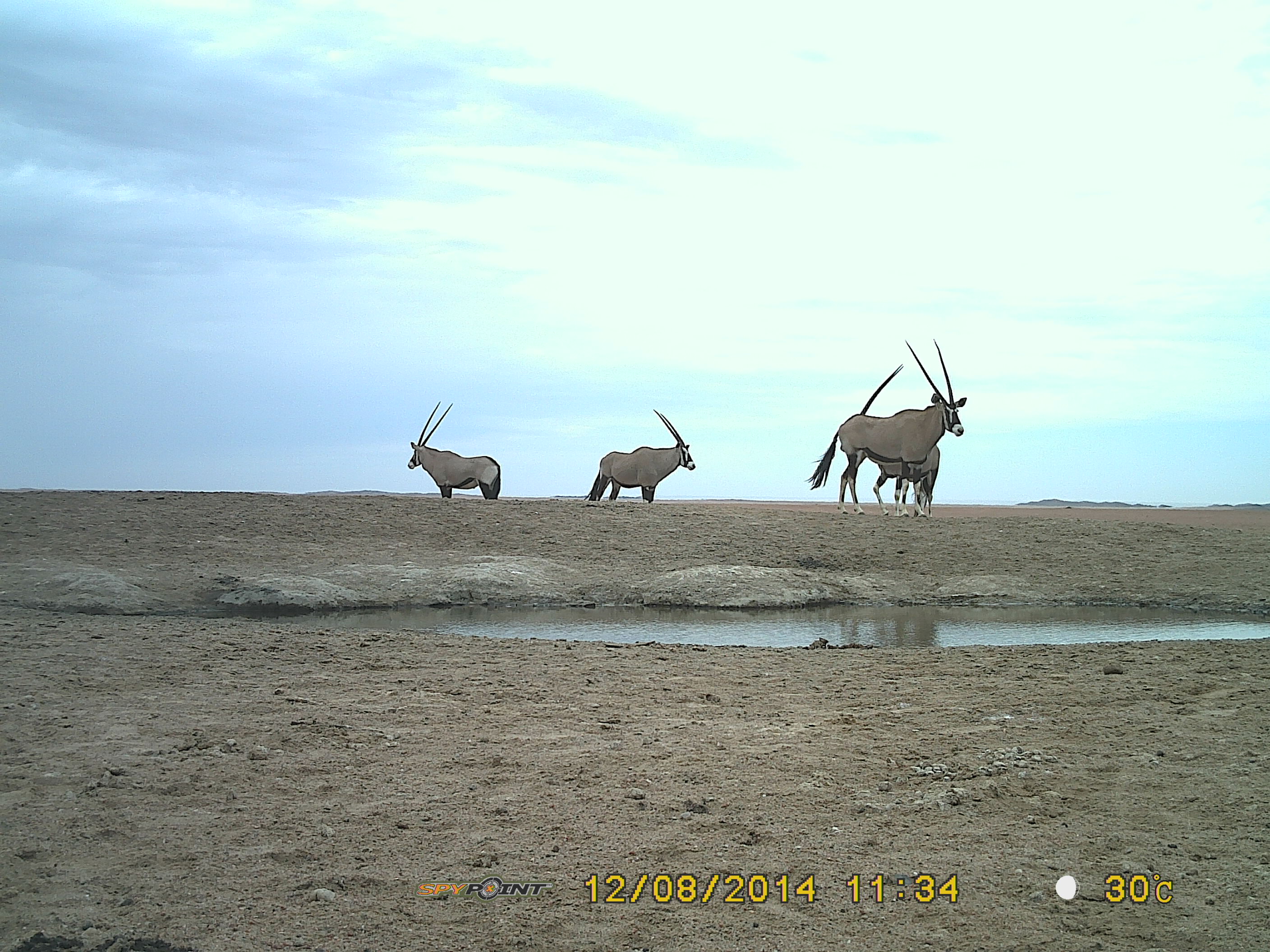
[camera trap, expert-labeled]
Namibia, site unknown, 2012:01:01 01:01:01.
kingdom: Animalia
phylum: Chordata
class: Mammalia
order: Artiodactyla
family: Bovidae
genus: Oryx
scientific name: Oryx gazella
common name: gemsbok